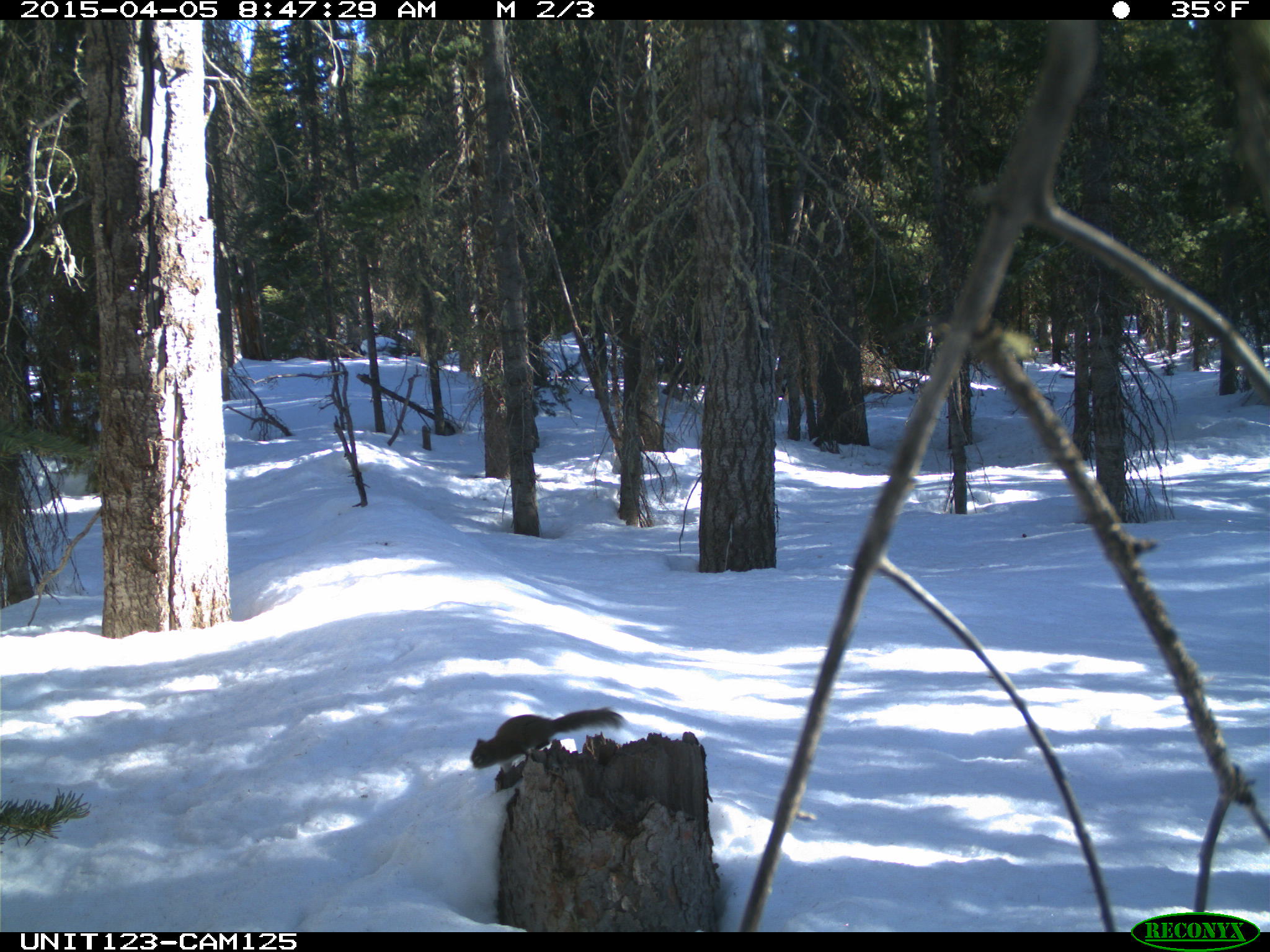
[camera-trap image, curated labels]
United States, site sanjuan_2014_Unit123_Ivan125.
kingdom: Animalia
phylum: Chordata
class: Mammalia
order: Rodentia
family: Sciuridae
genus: Tamiasciurus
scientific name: Tamiasciurus hudsonicus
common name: american red squirrel